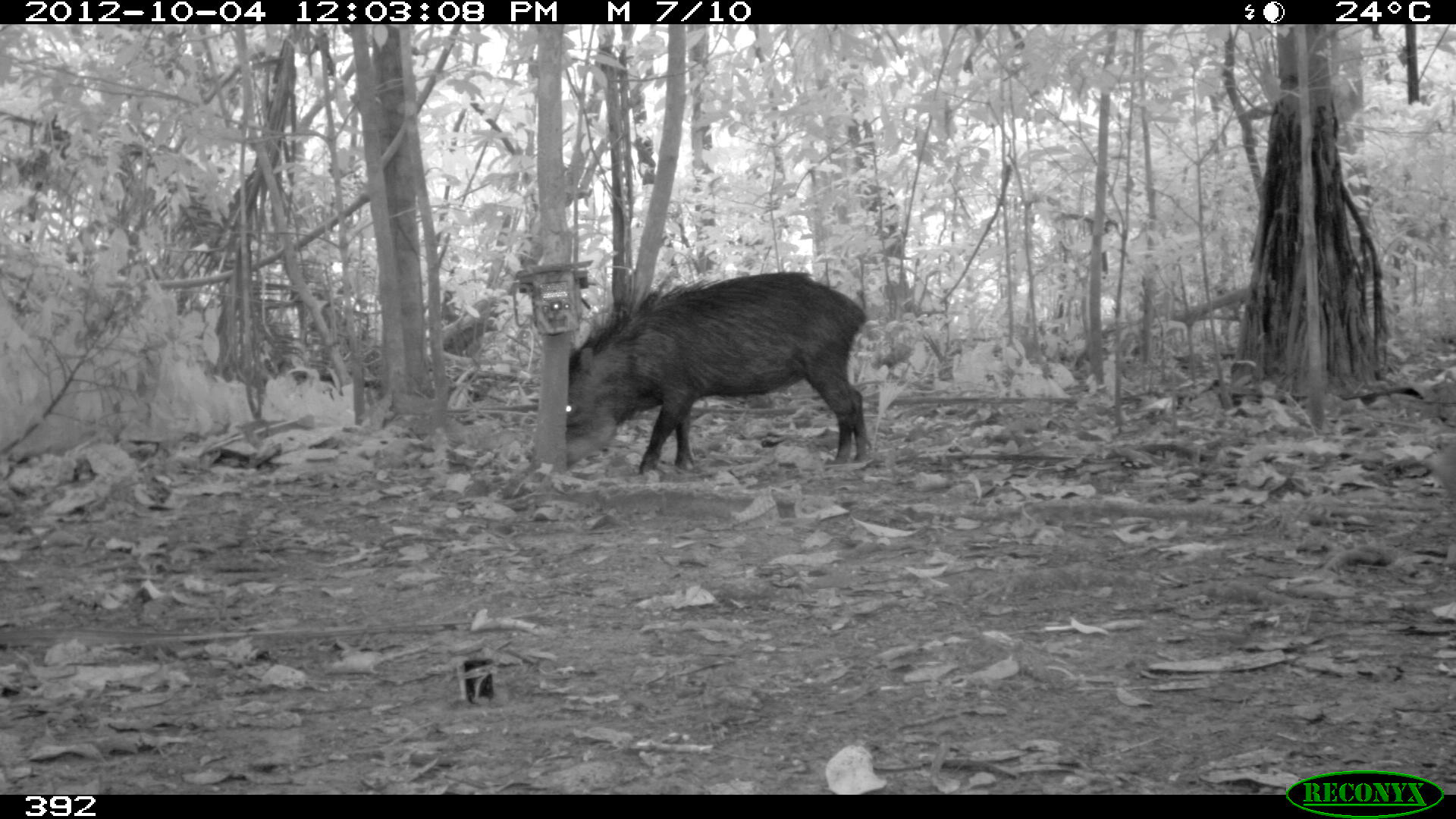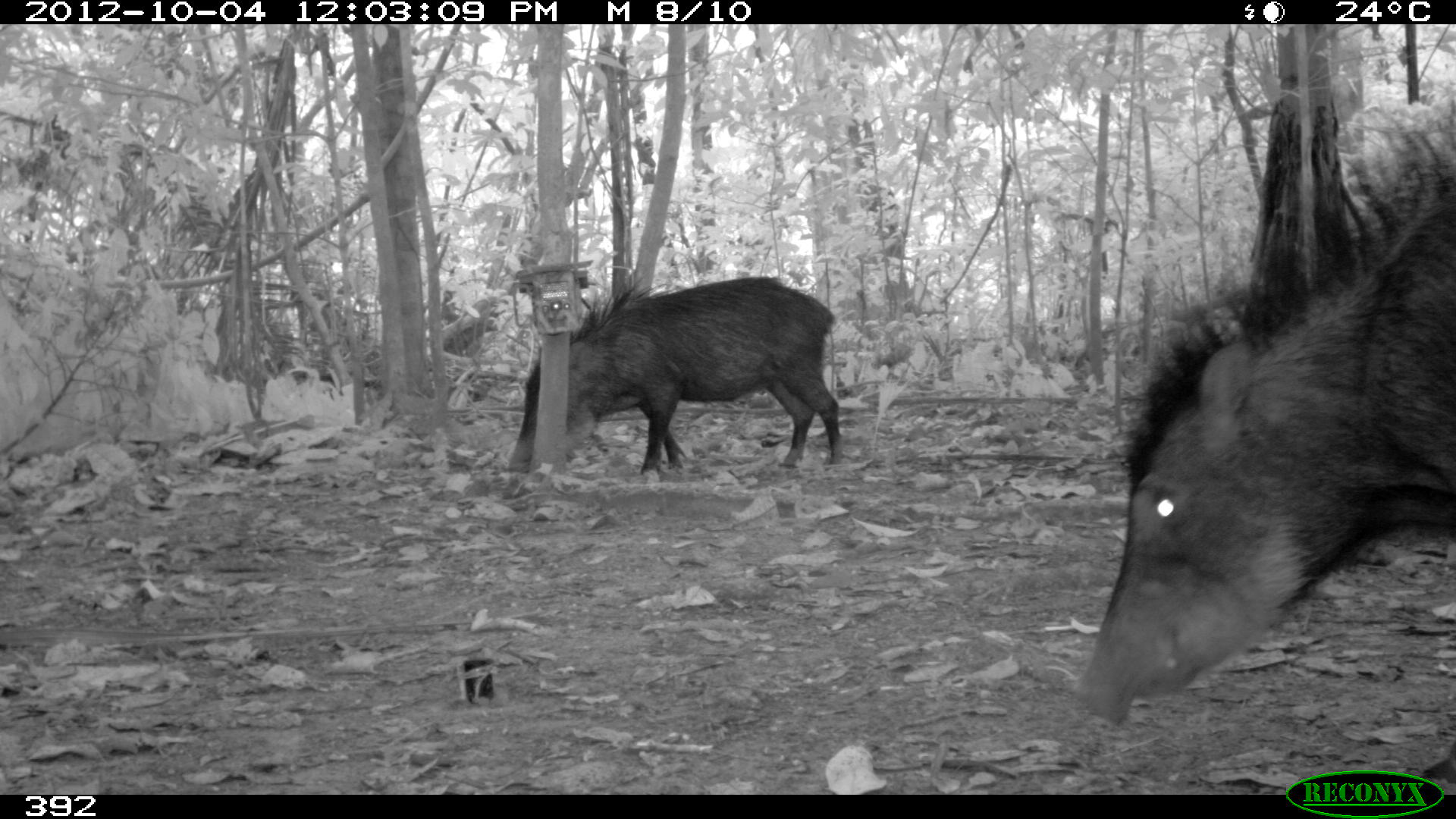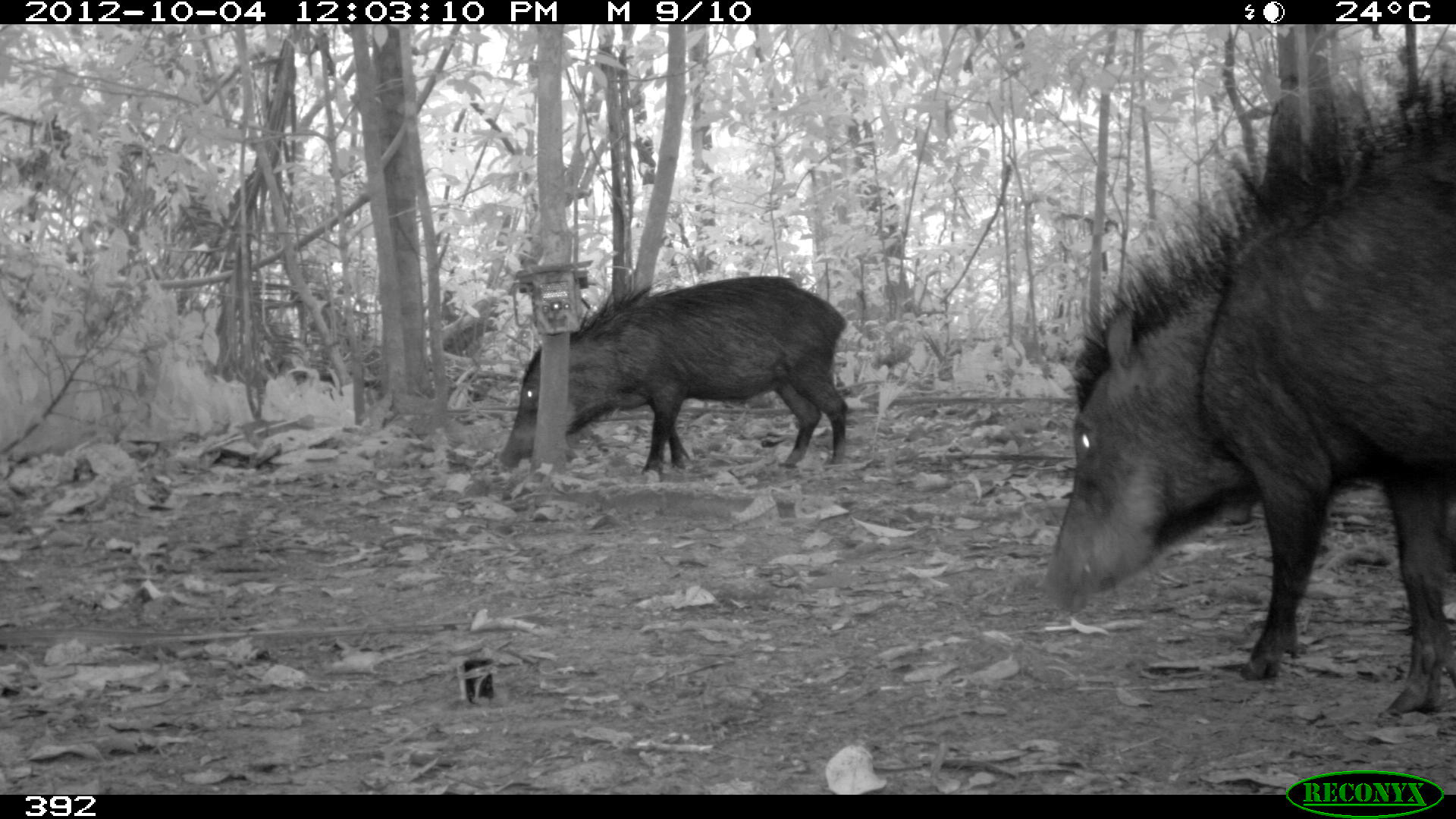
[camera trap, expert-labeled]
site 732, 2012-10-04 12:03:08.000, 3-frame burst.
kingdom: Animalia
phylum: Chordata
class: Mammalia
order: Artiodactyla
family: Tayassuidae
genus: Tayassu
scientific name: Tayassu pecari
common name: white-lipped peccary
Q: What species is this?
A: Tayassu pecari (white-lipped peccary).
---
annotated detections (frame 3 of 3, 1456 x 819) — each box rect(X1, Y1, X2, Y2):
tayassu pecari: rect(1036, 73, 1456, 720); rect(496, 276, 849, 480)